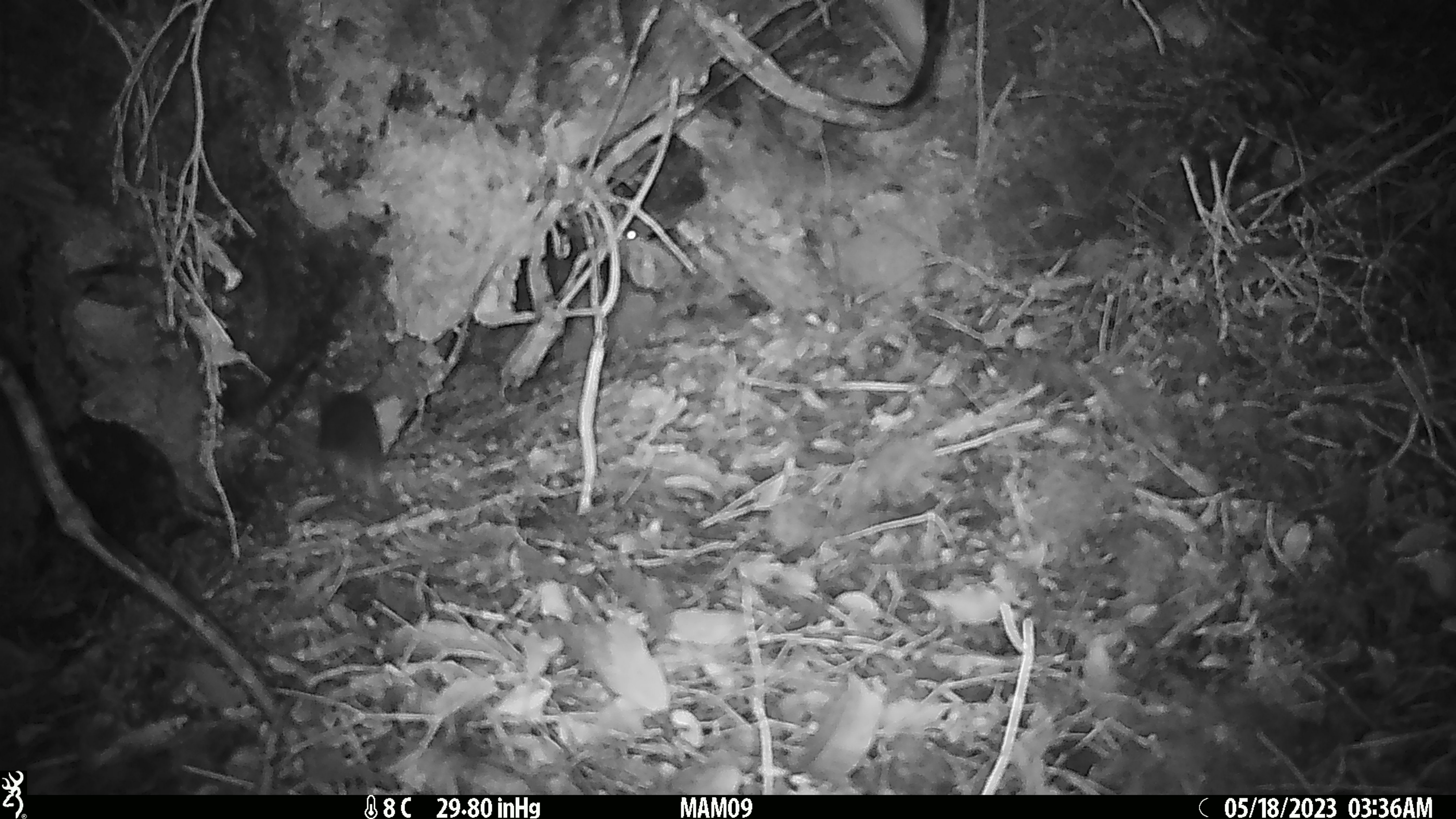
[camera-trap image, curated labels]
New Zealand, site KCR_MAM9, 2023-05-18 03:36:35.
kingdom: Animalia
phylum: Chordata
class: Mammalia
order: Rodentia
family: Muridae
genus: Rattus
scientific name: Rattus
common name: rat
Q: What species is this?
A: Rat (Rattus).